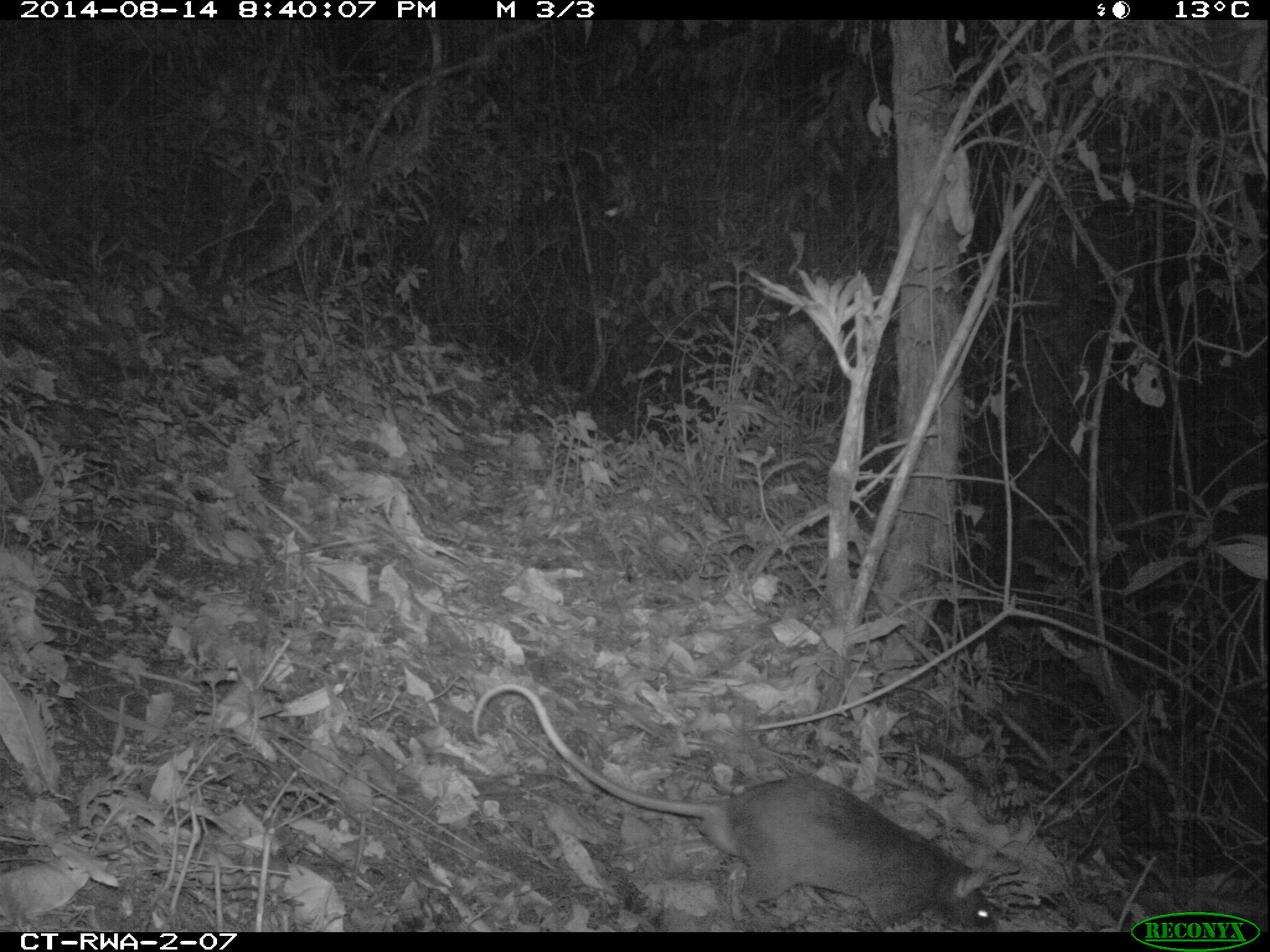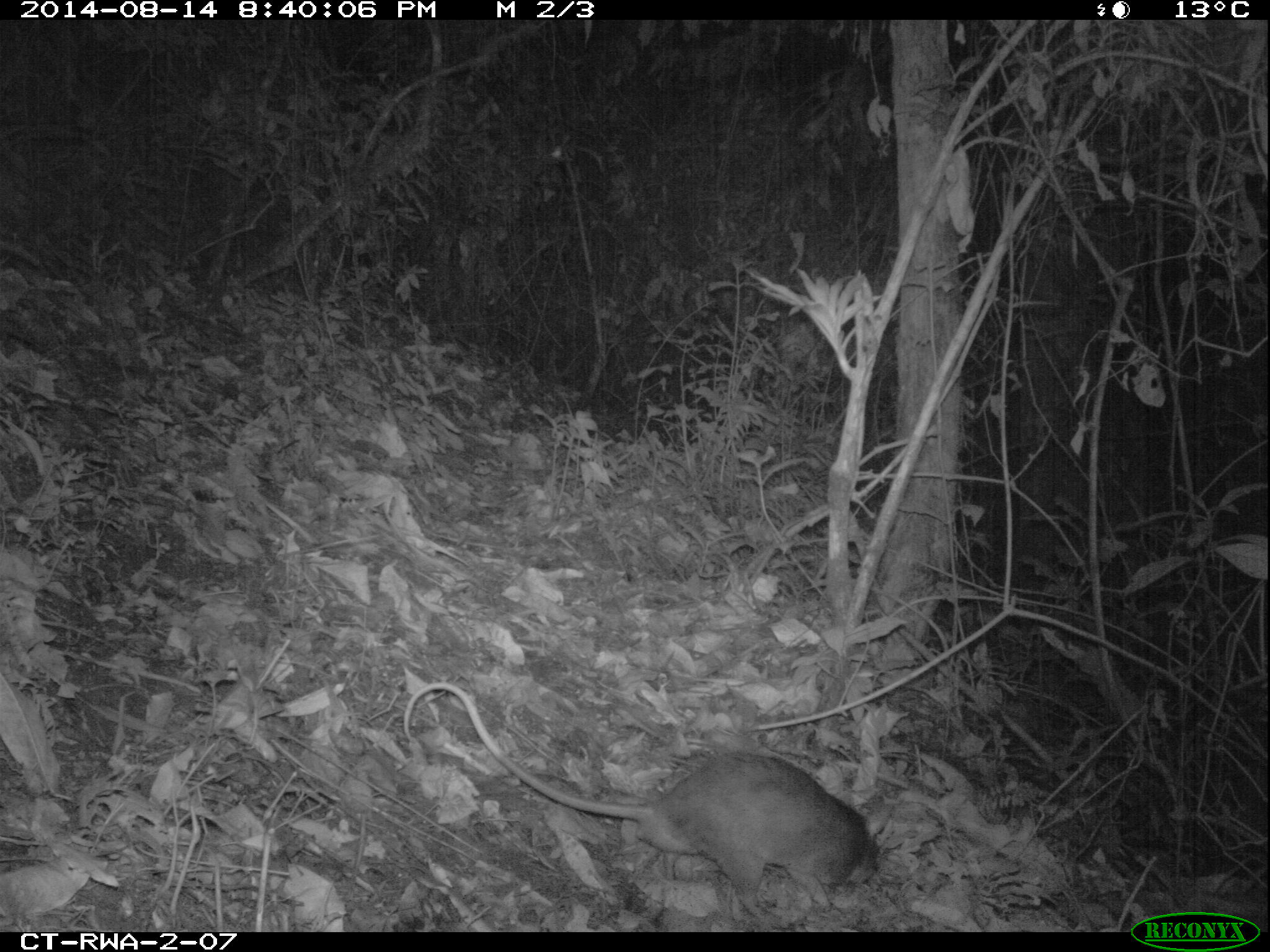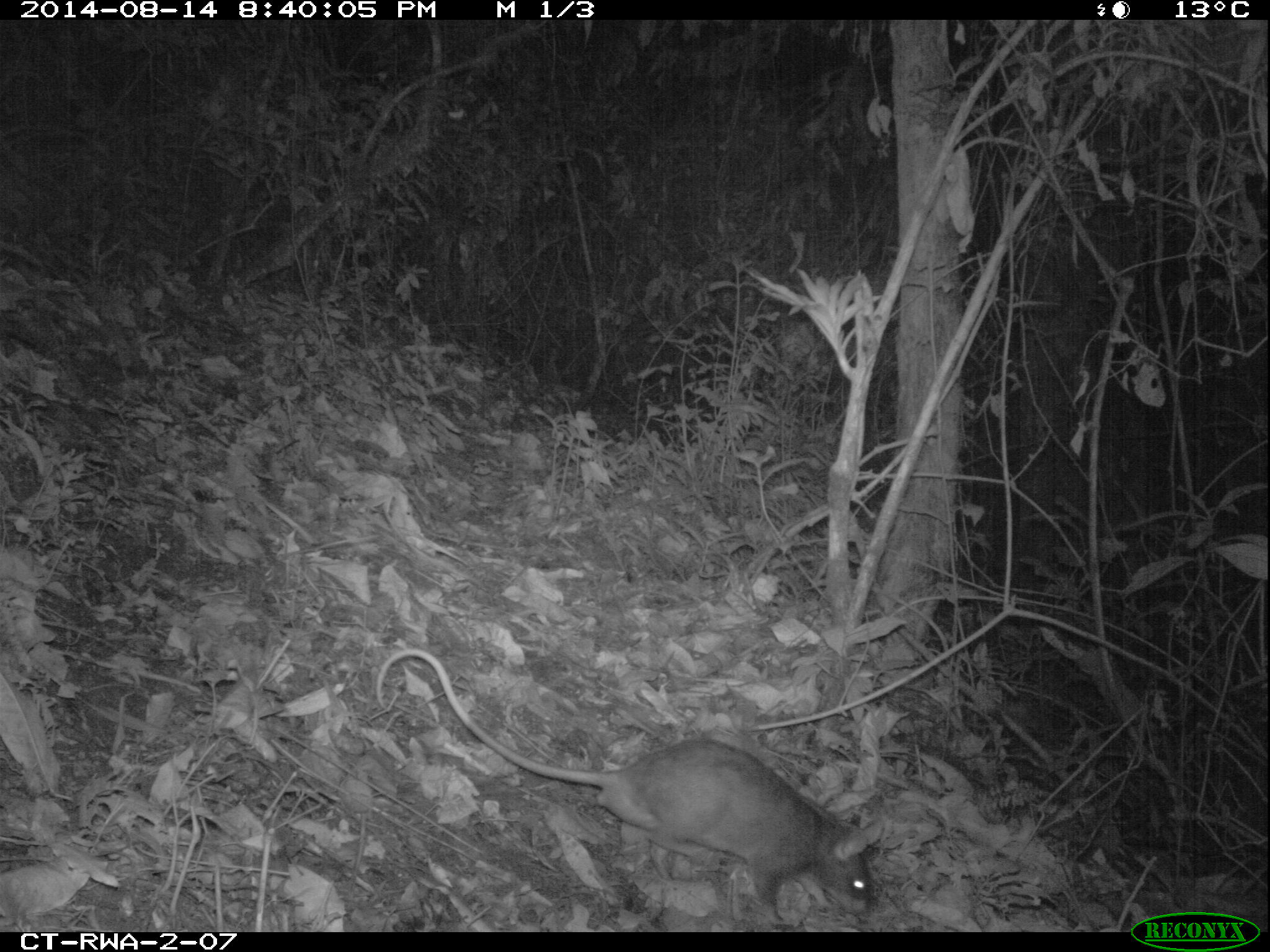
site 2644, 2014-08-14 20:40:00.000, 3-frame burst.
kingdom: Animalia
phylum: Chordata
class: Mammalia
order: Rodentia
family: Nesomyidae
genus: Cricetomys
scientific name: Cricetomys gambianus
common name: african giant pouched rat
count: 1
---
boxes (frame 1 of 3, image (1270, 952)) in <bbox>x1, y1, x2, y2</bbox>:
cricetomys gambianus: <bbox>470, 682, 1004, 932</bbox>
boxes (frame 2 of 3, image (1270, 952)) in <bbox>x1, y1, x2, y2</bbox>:
cricetomys gambianus: <bbox>401, 677, 882, 928</bbox>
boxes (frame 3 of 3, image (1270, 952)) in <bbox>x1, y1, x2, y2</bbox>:
cricetomys gambianus: <bbox>370, 644, 886, 929</bbox>